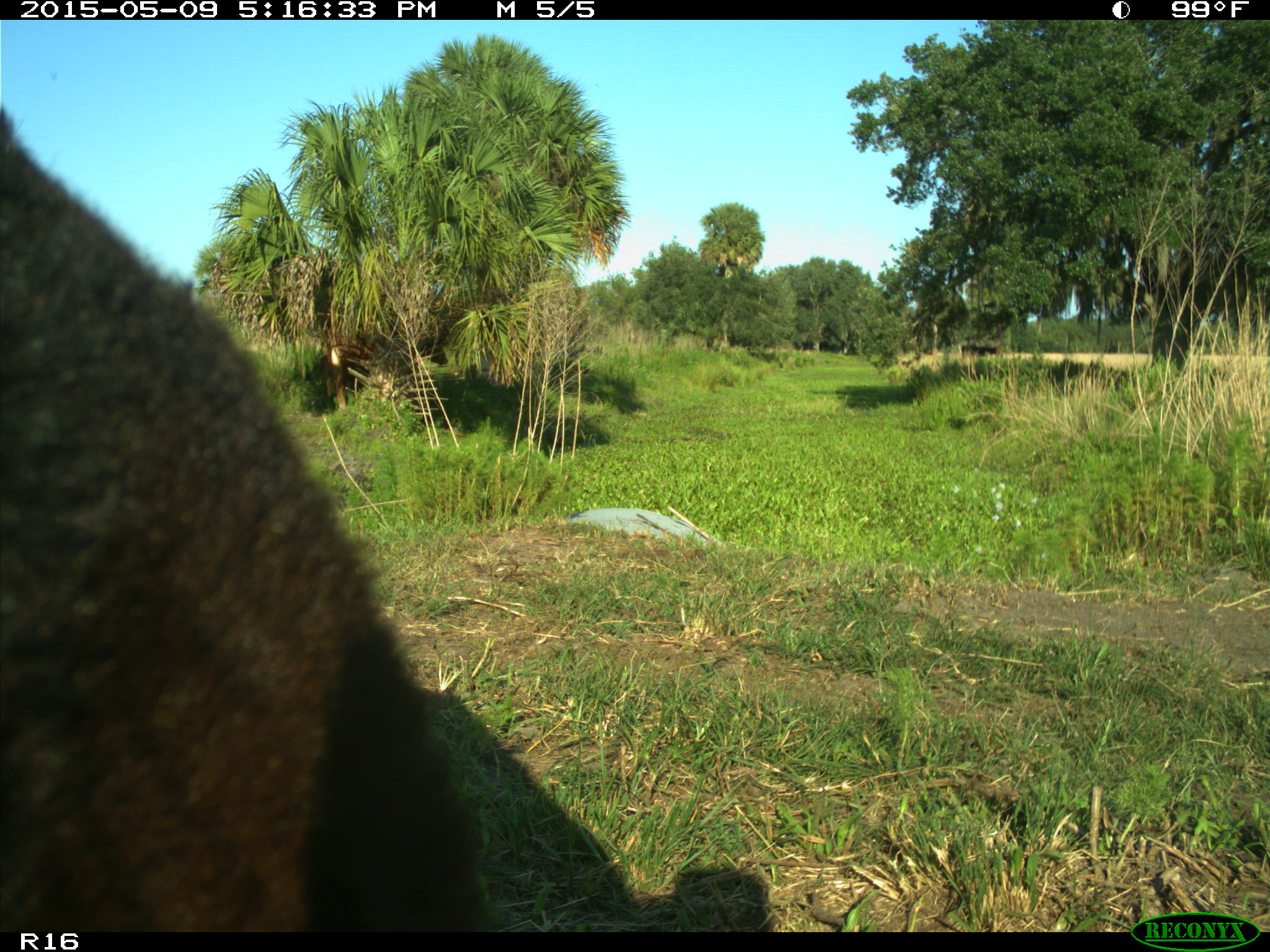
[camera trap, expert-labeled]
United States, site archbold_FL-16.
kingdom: Animalia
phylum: Chordata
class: Mammalia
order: Artiodactyla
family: Suidae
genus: Sus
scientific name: Sus scrofa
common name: wild boar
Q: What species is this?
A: Sus scrofa (wild boar).